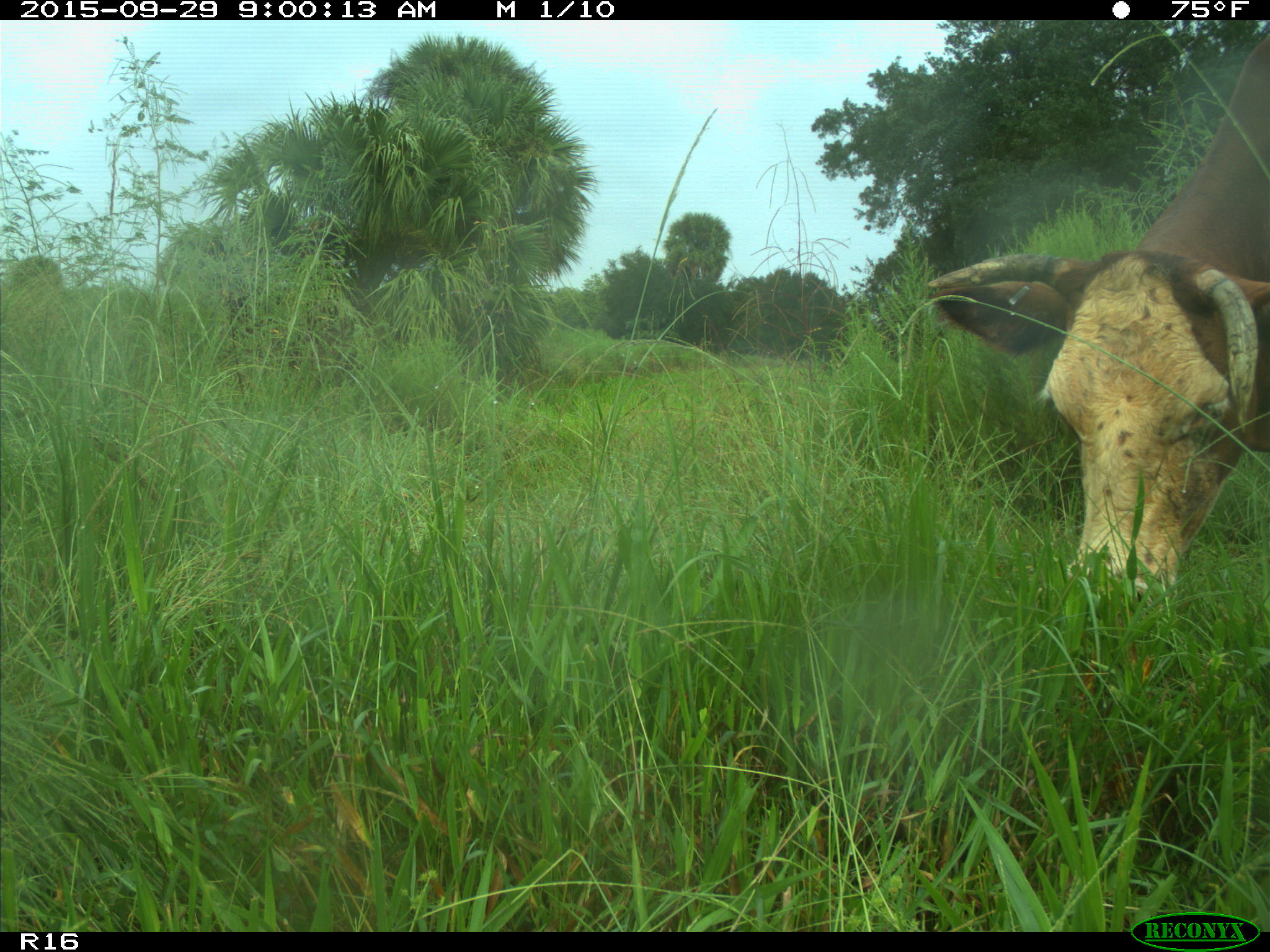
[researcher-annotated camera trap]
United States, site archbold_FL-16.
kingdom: Animalia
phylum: Chordata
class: Mammalia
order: Artiodactyla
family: Bovidae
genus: Bos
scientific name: Bos taurus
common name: domestic cow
Bos taurus (domestic cow).